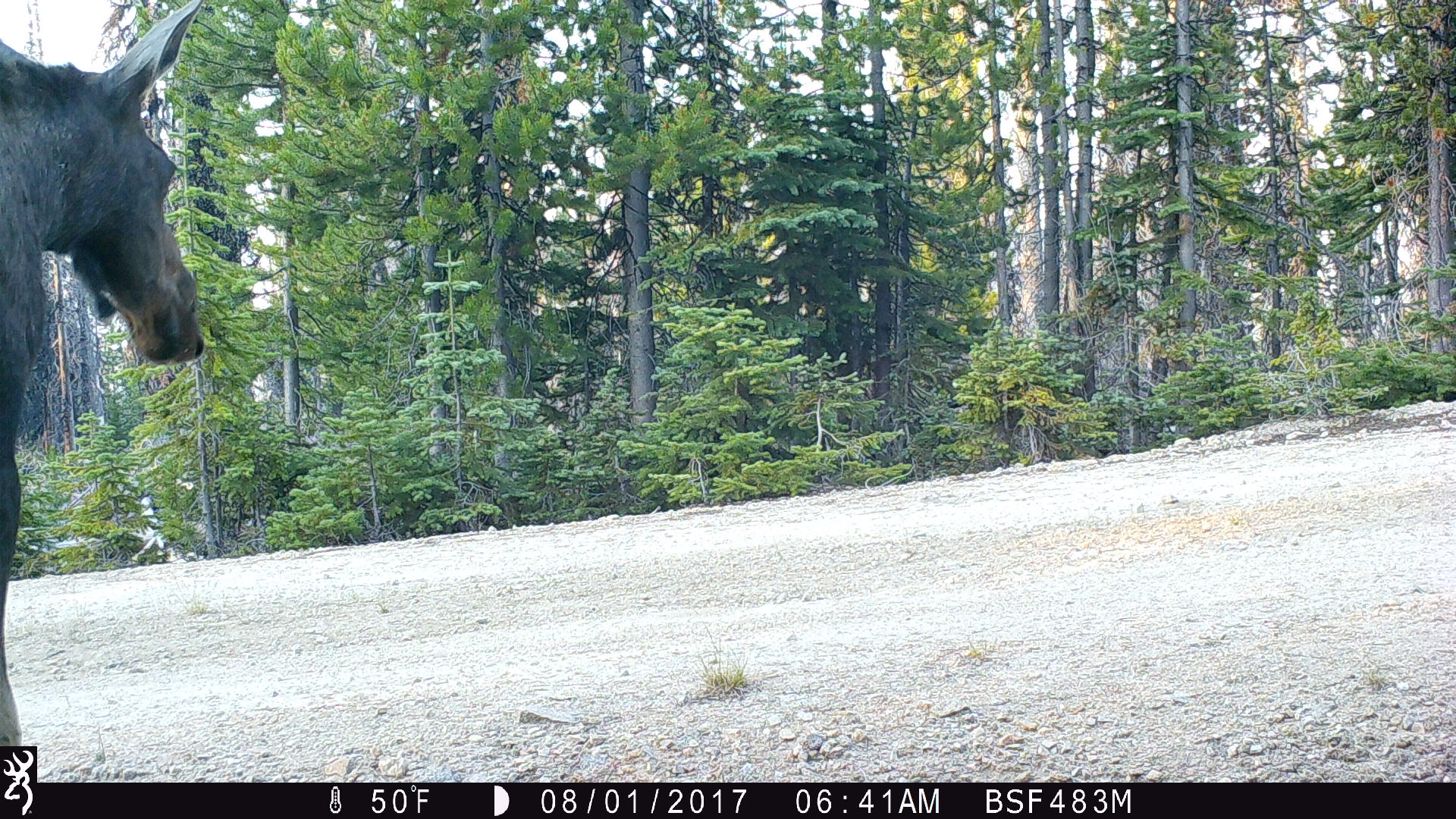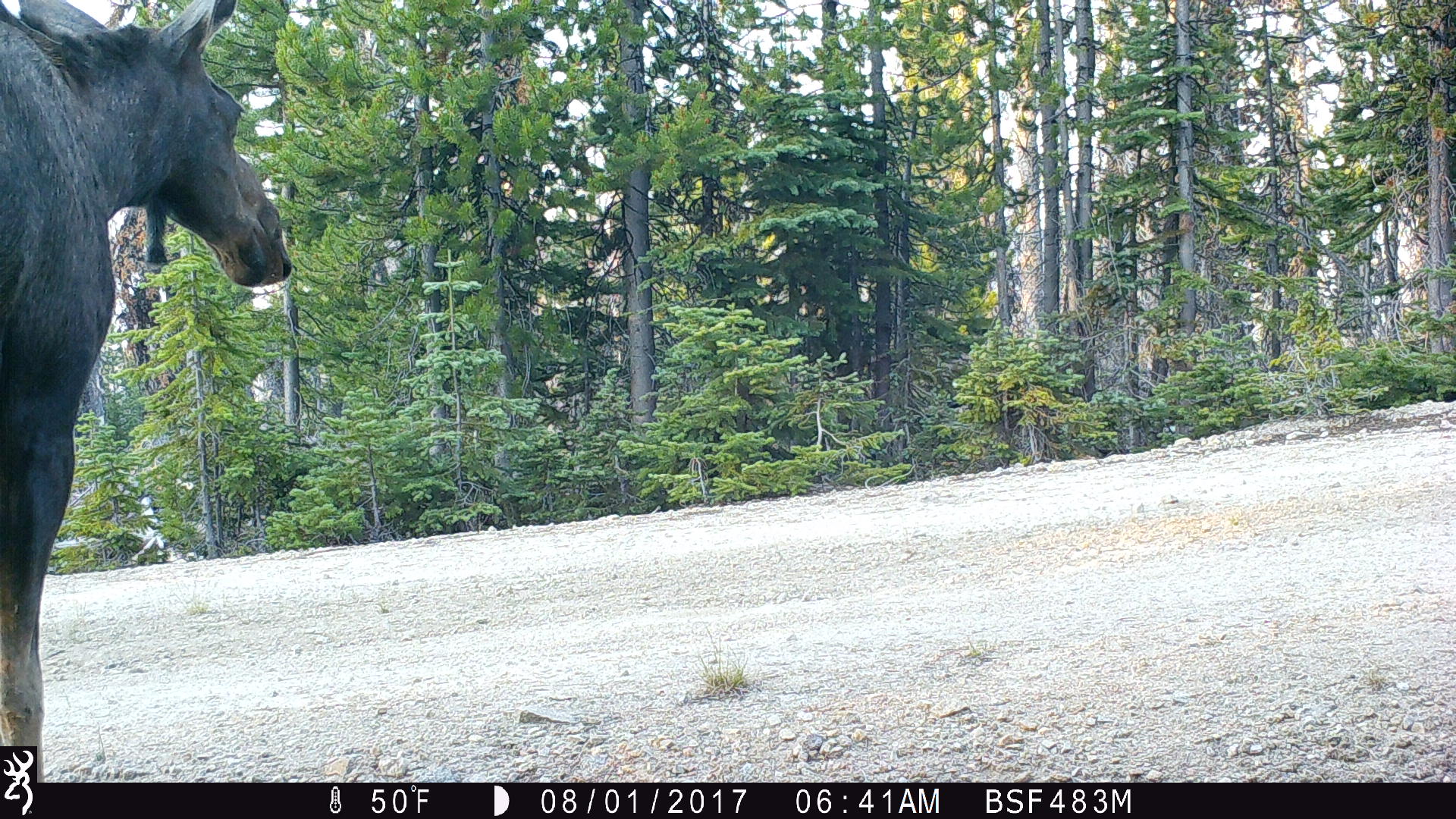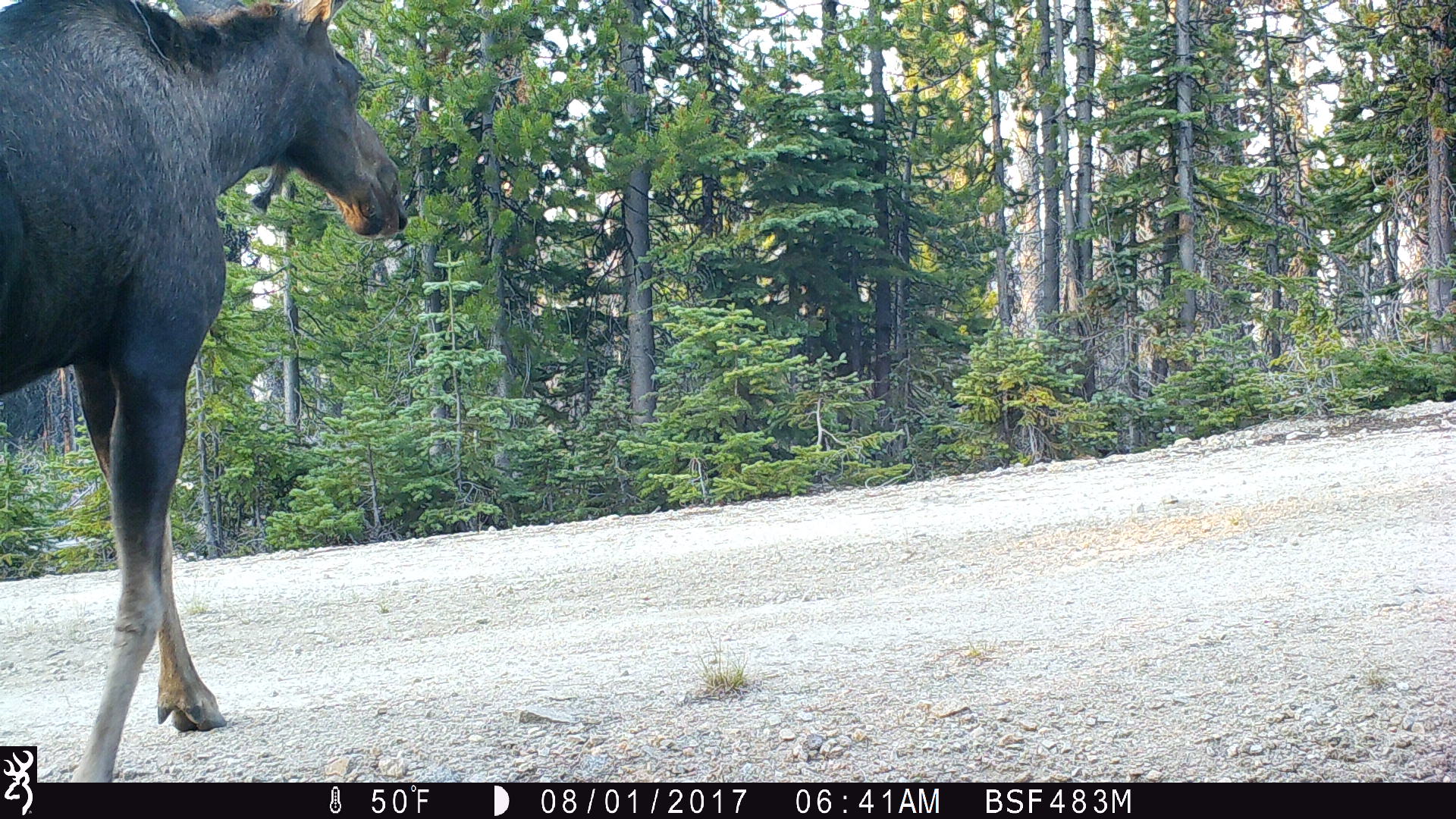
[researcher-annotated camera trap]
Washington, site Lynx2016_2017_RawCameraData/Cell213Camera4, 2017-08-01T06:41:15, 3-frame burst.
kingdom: Animalia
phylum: Chordata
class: Mammalia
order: Artiodactyla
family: Cervidae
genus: Alces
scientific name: Alces alces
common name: moose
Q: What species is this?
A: Alces alces (moose).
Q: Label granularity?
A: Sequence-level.